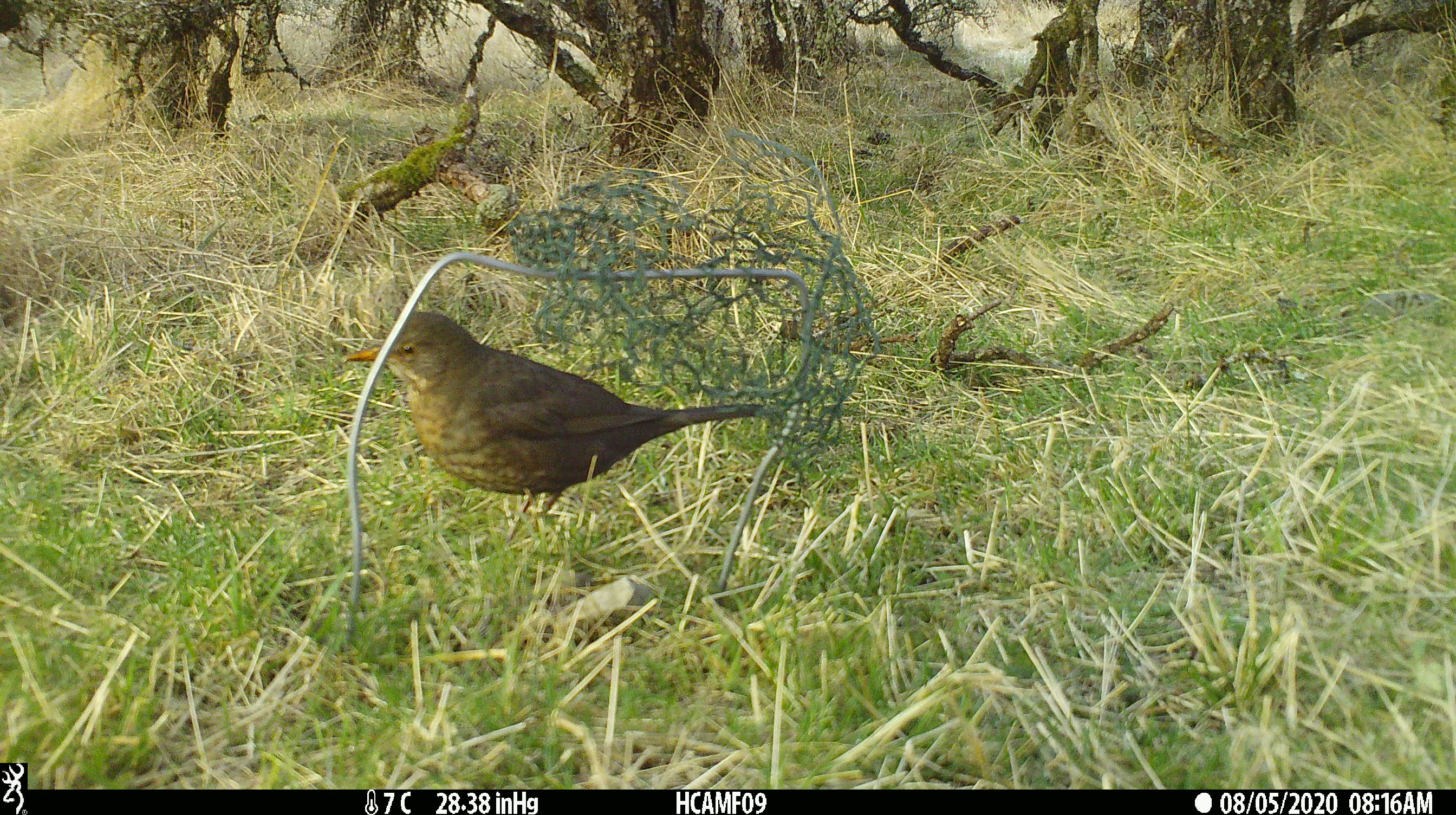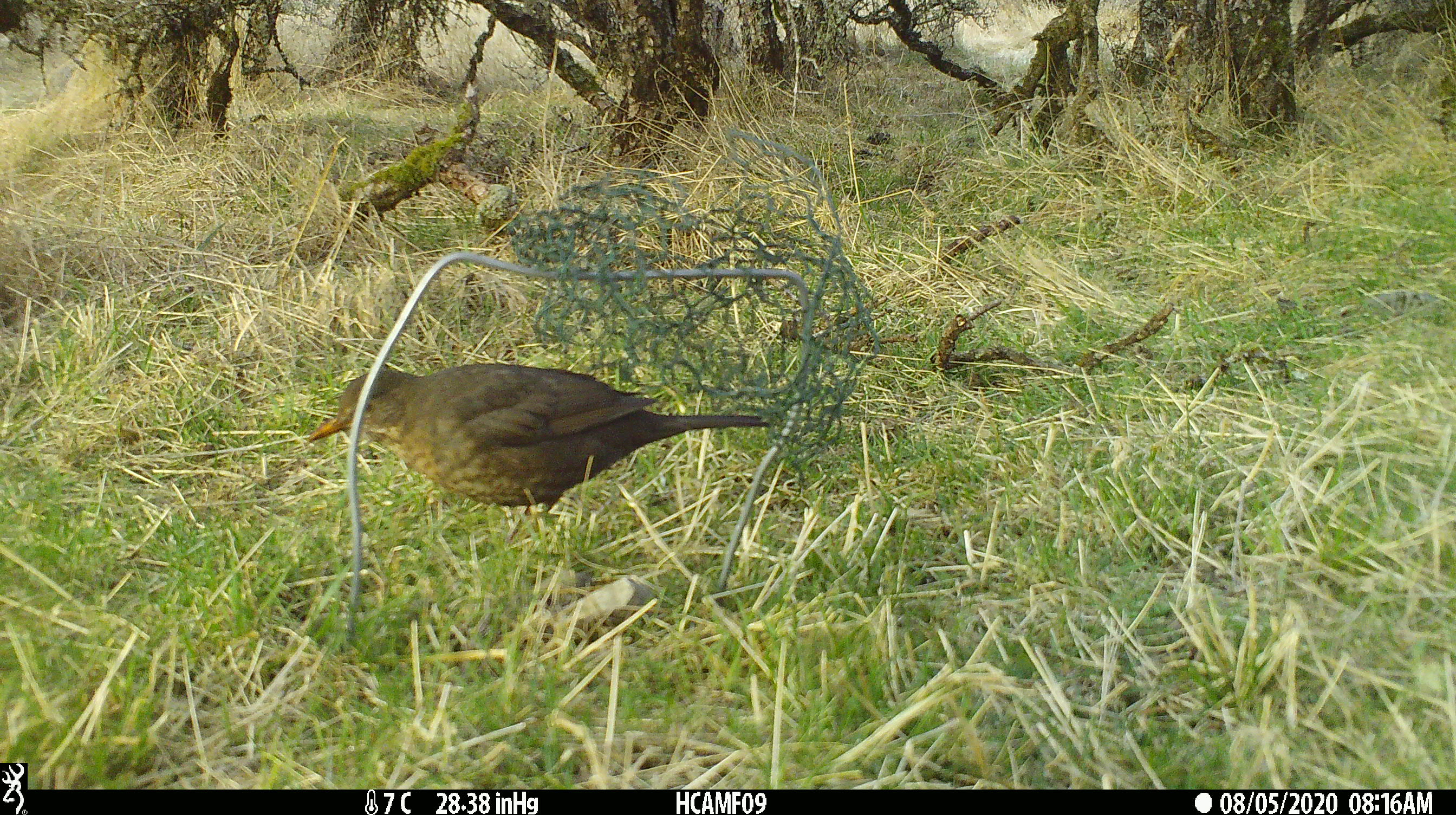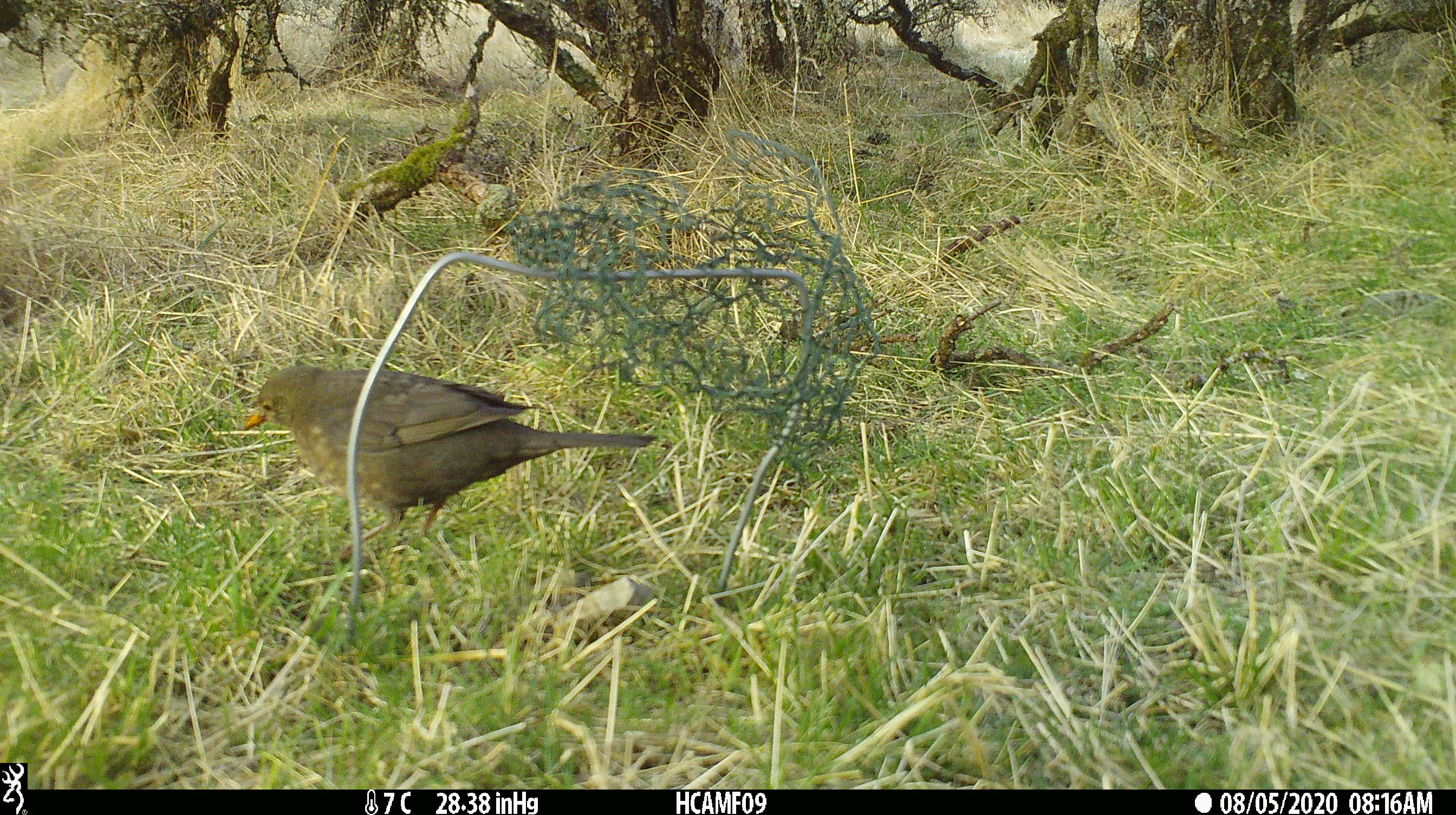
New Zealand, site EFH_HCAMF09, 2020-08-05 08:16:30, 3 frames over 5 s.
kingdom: Animalia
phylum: Chordata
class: Aves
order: Passeriformes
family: Turdidae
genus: Turdus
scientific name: Turdus merula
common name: eurasian blackbird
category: blackbird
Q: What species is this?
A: Blackbird (eurasian blackbird) (Turdus merula).